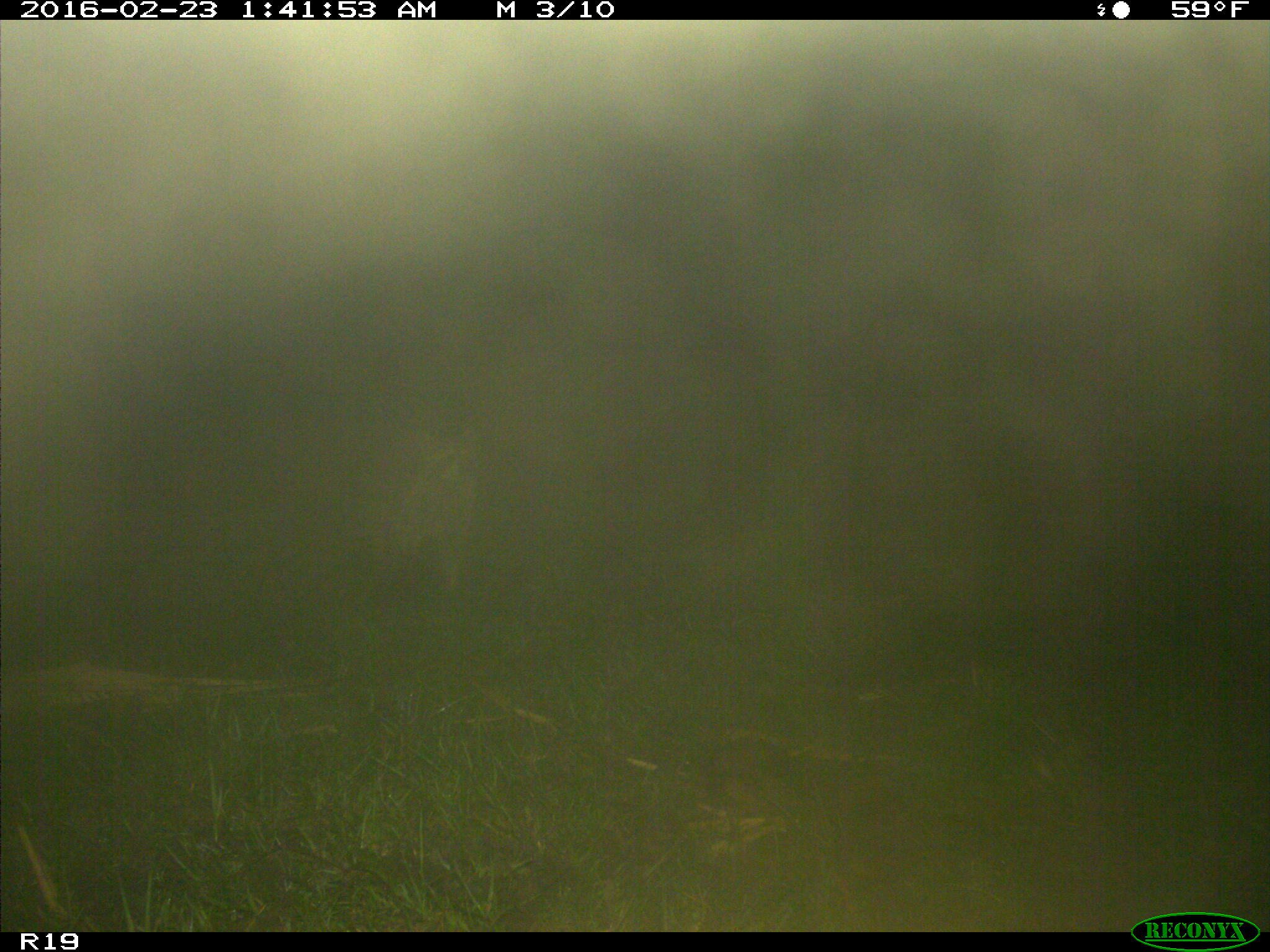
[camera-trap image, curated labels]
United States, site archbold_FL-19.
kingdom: Animalia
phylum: Chordata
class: Mammalia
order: Carnivora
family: Procyonidae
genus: Procyon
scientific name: Procyon lotor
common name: common raccoon